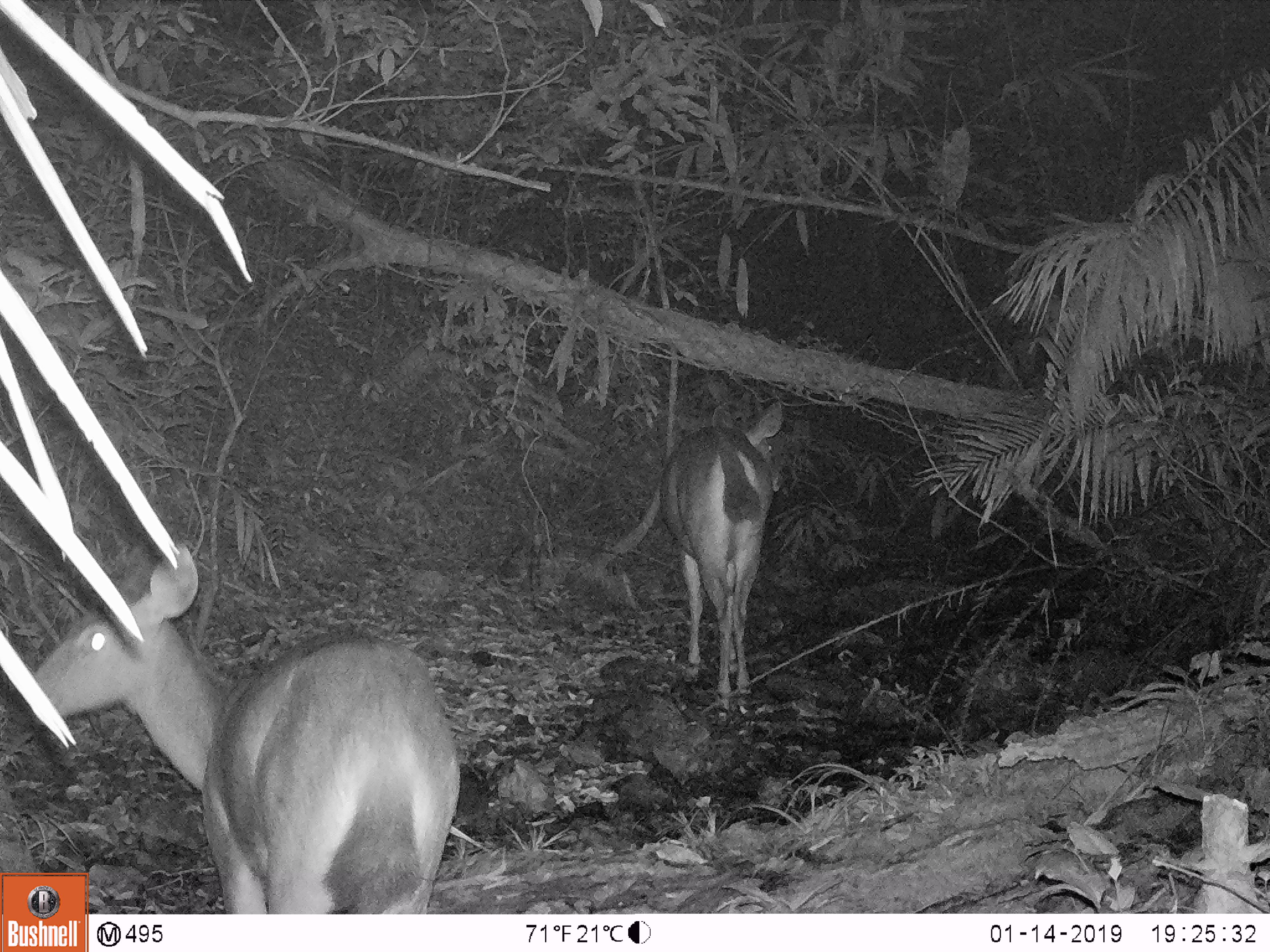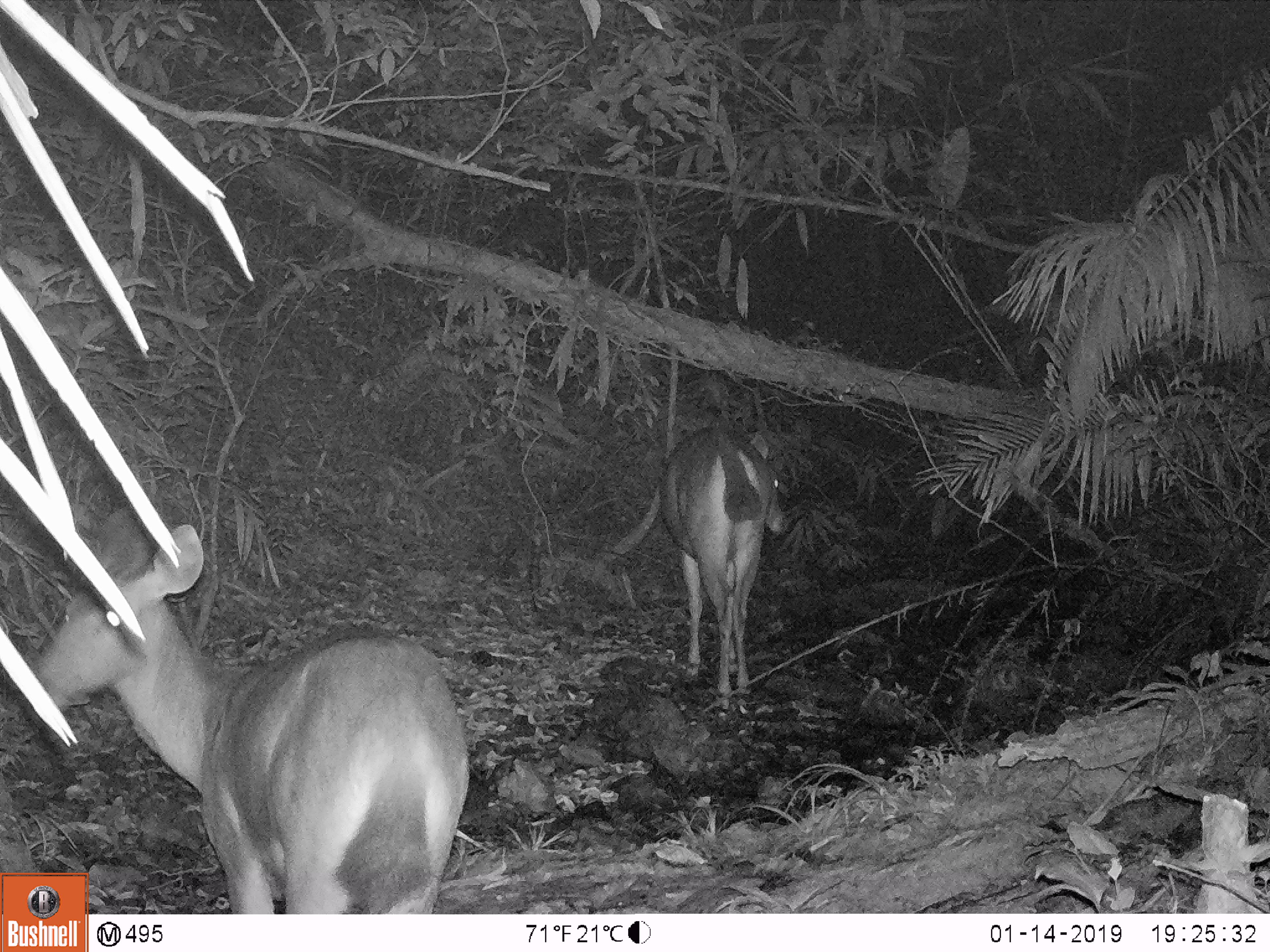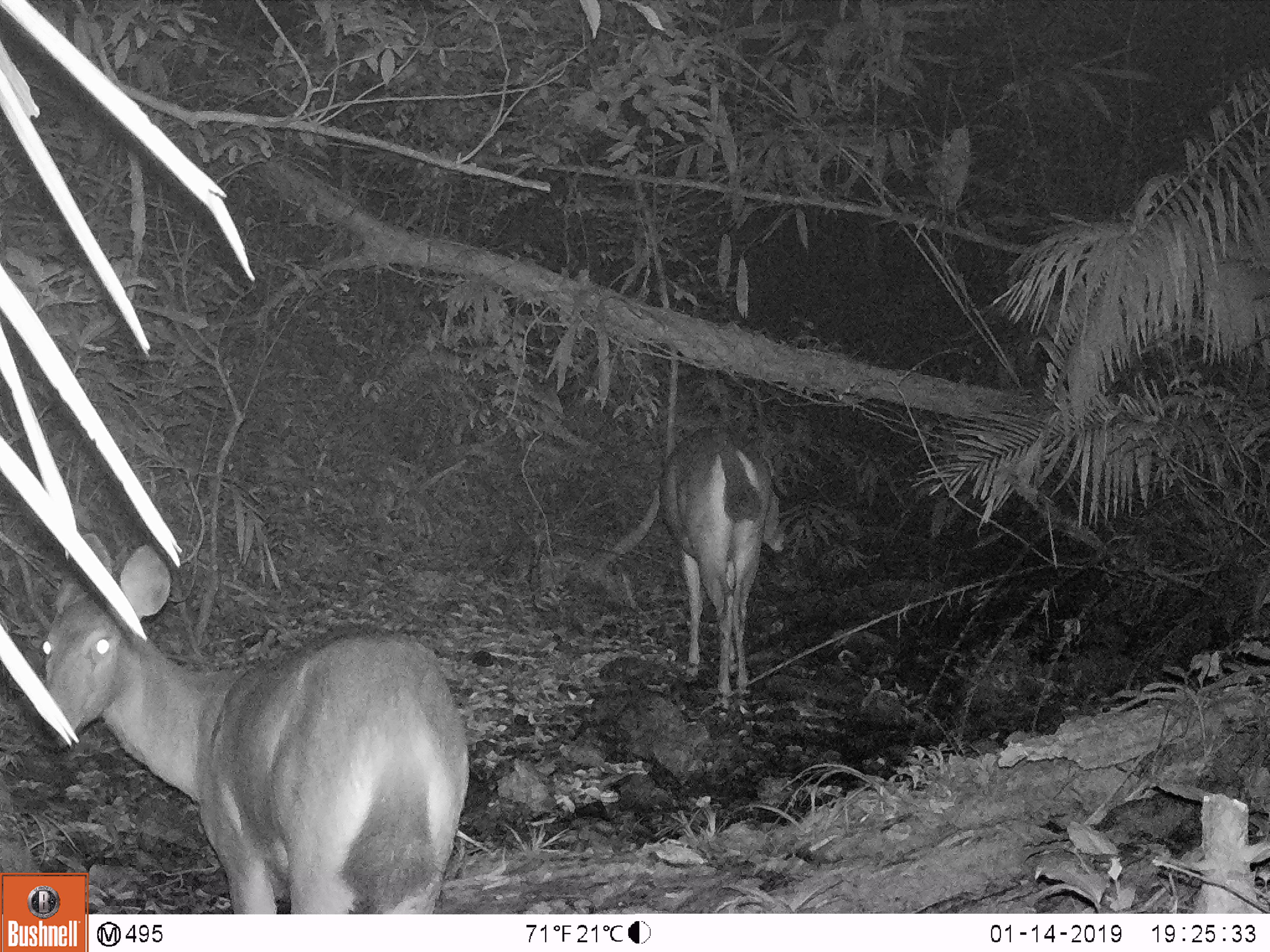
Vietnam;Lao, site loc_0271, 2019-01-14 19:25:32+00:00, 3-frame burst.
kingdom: Animalia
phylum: Chordata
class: Mammalia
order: Artiodactyla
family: Cervidae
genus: Rusa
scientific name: Rusa unicolor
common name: sambar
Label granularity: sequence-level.